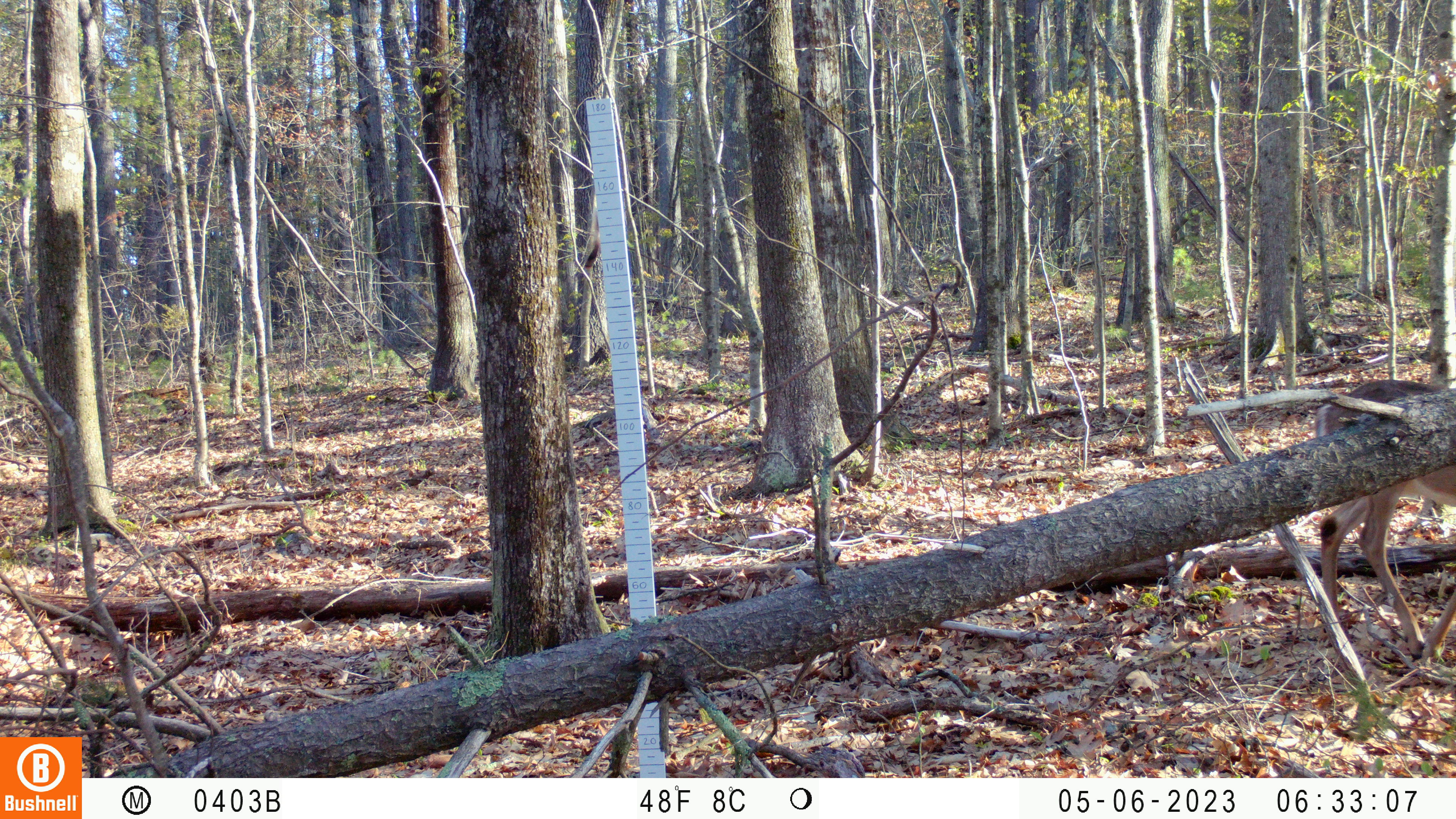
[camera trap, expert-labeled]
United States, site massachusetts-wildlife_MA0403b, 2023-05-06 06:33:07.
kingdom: Animalia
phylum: Chordata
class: Mammalia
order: Artiodactyla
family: Cervidae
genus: Odocoileus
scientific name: Odocoileus virginianus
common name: white-tailed deer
White-tailed deer (Odocoileus virginianus).